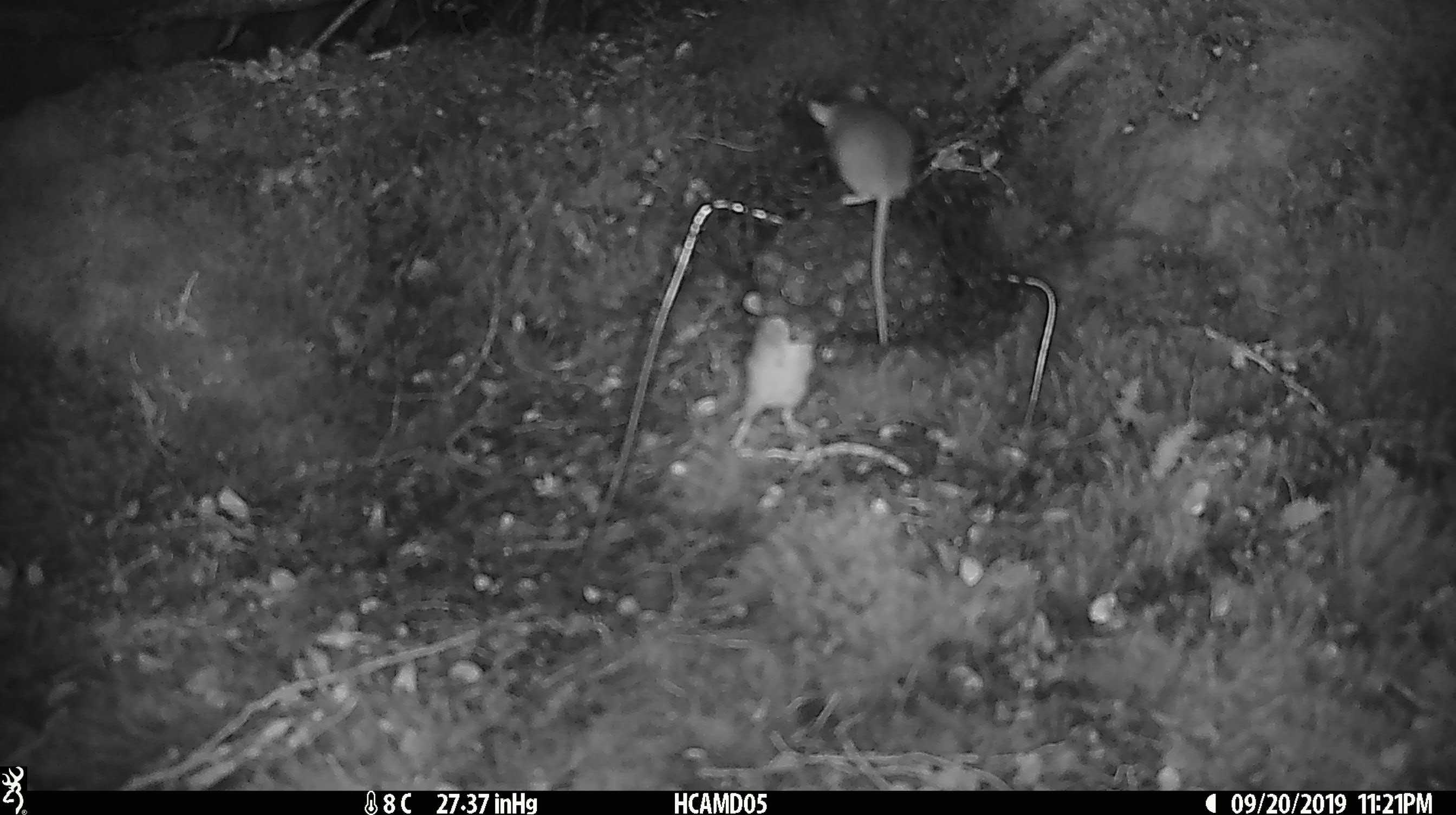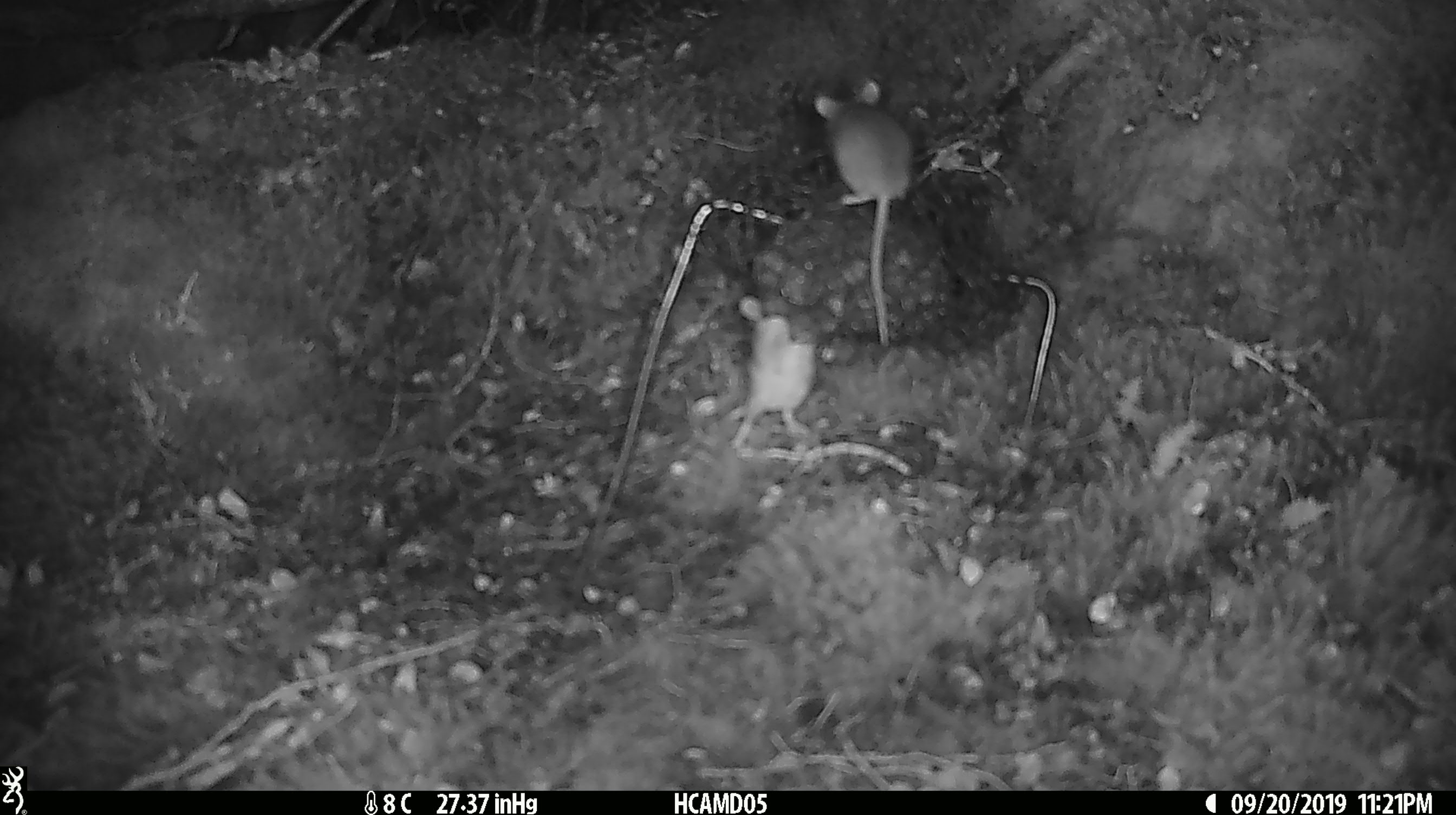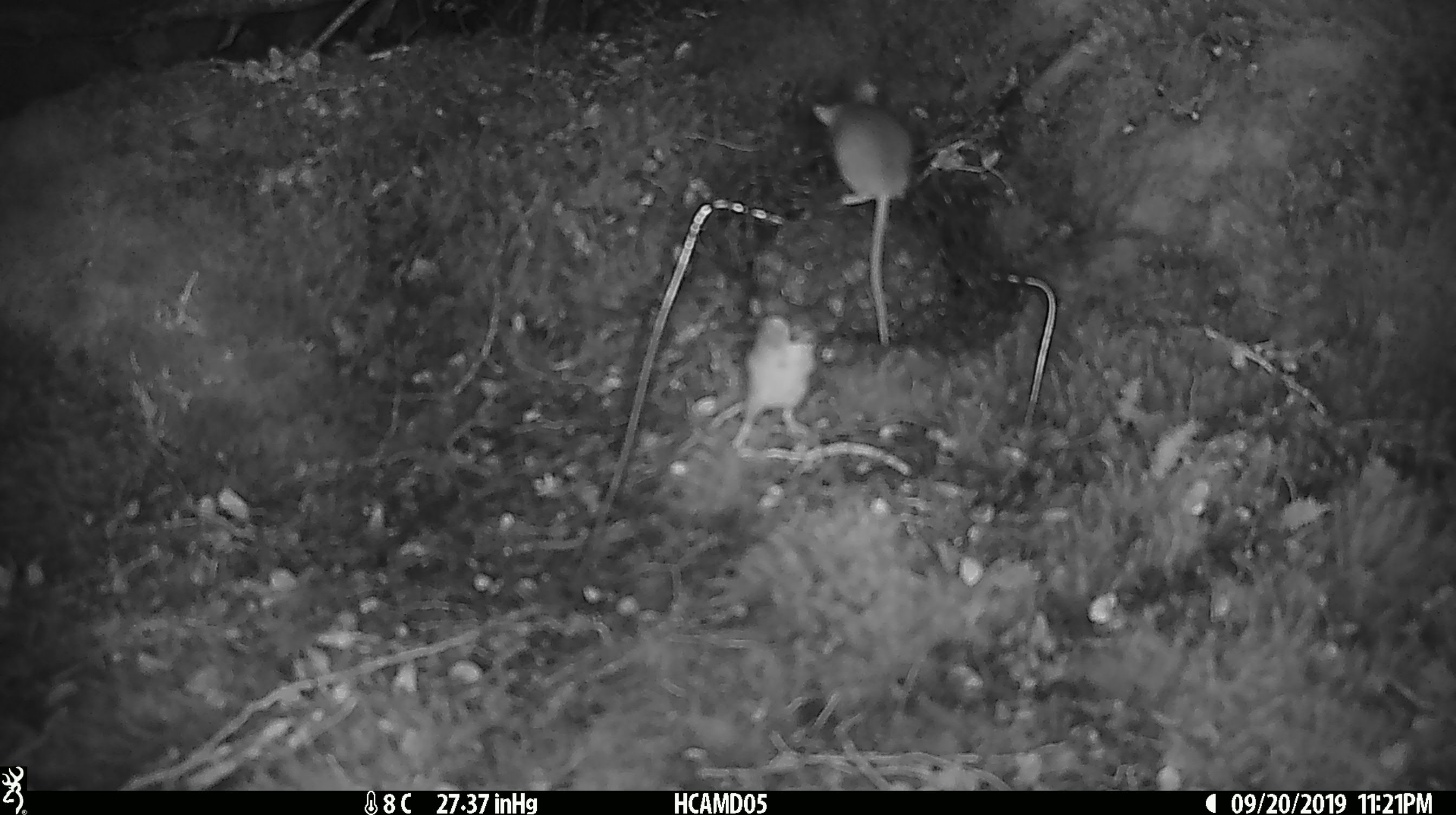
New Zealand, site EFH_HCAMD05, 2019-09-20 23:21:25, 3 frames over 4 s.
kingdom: Animalia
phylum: Chordata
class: Mammalia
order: Rodentia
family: Muridae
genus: Mus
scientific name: Mus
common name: mouse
Mouse (Mus).